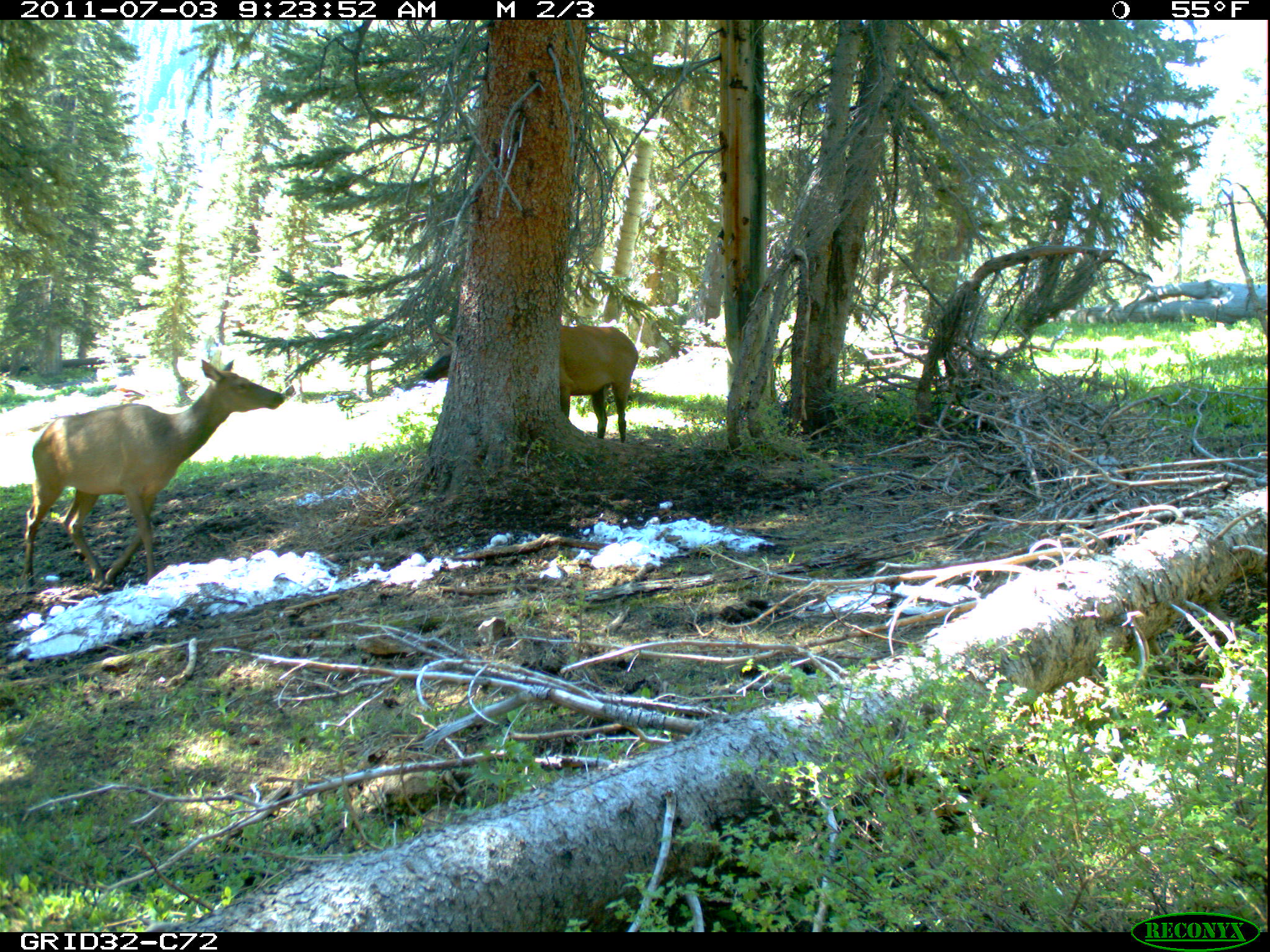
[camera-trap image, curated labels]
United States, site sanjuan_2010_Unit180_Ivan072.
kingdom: Animalia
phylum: Chordata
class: Mammalia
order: Artiodactyla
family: Cervidae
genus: Cervus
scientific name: Cervus elaphus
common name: red deer